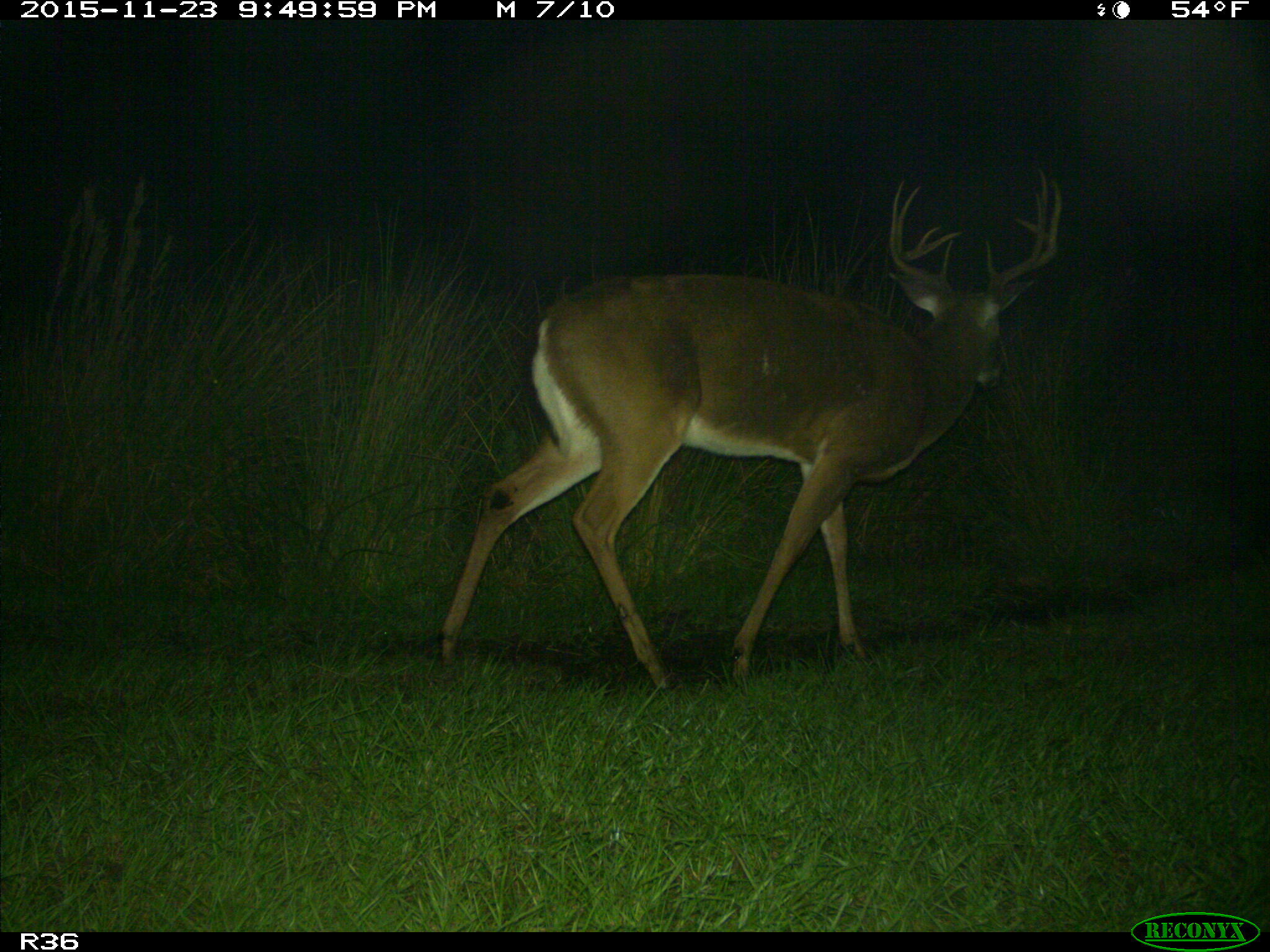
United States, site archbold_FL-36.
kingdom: Animalia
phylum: Chordata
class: Mammalia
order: Artiodactyla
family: Cervidae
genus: Odocoileus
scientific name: Odocoileus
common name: deer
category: unidentified deer